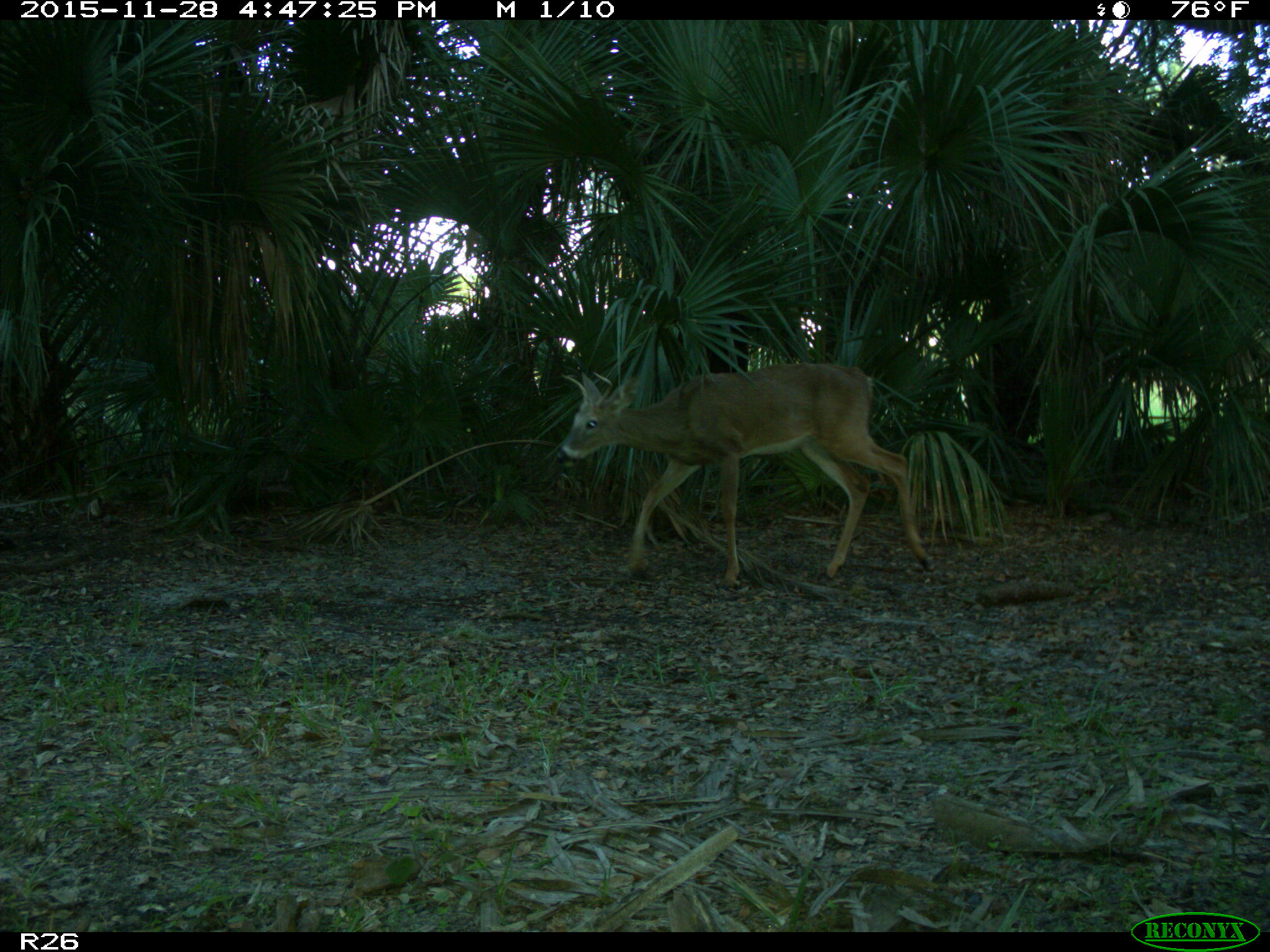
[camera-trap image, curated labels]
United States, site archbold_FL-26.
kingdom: Animalia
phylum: Chordata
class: Mammalia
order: Artiodactyla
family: Cervidae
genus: Odocoileus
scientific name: Odocoileus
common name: deer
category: unidentified deer